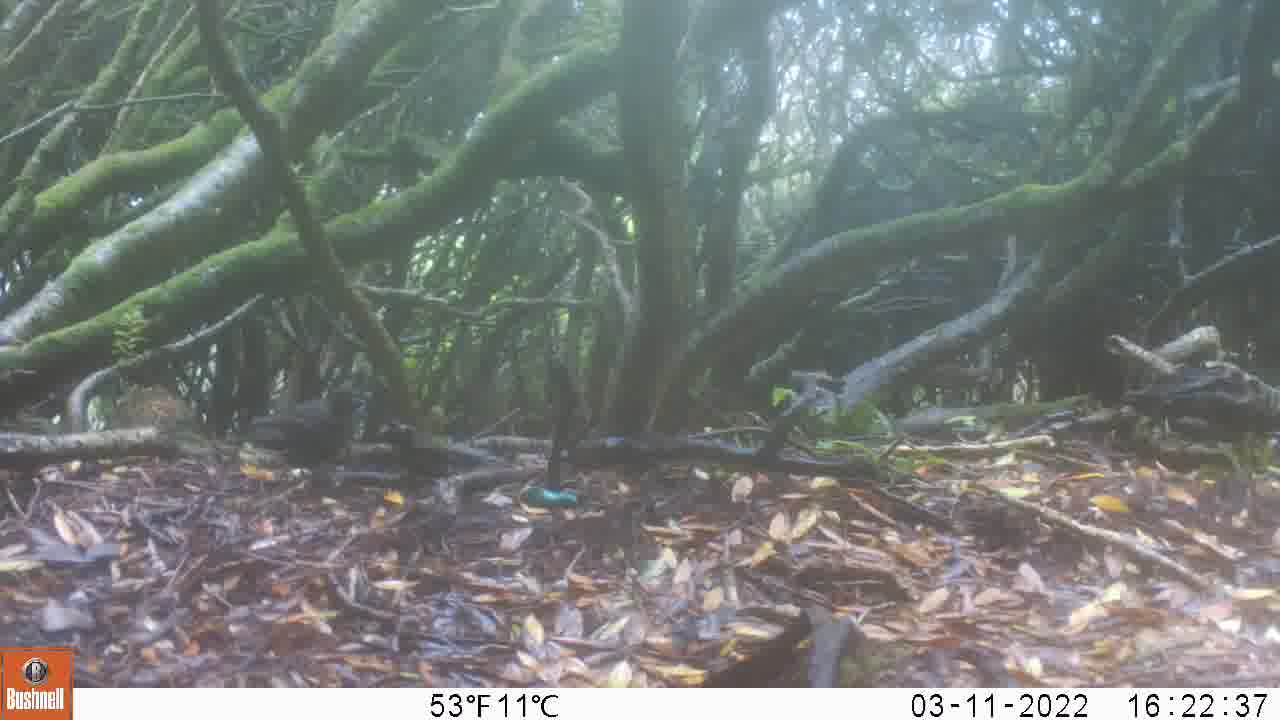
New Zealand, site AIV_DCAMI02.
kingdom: Animalia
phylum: Chordata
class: Aves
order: Passeriformes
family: Turdidae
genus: Turdus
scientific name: Turdus merula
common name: eurasian blackbird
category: blackbird